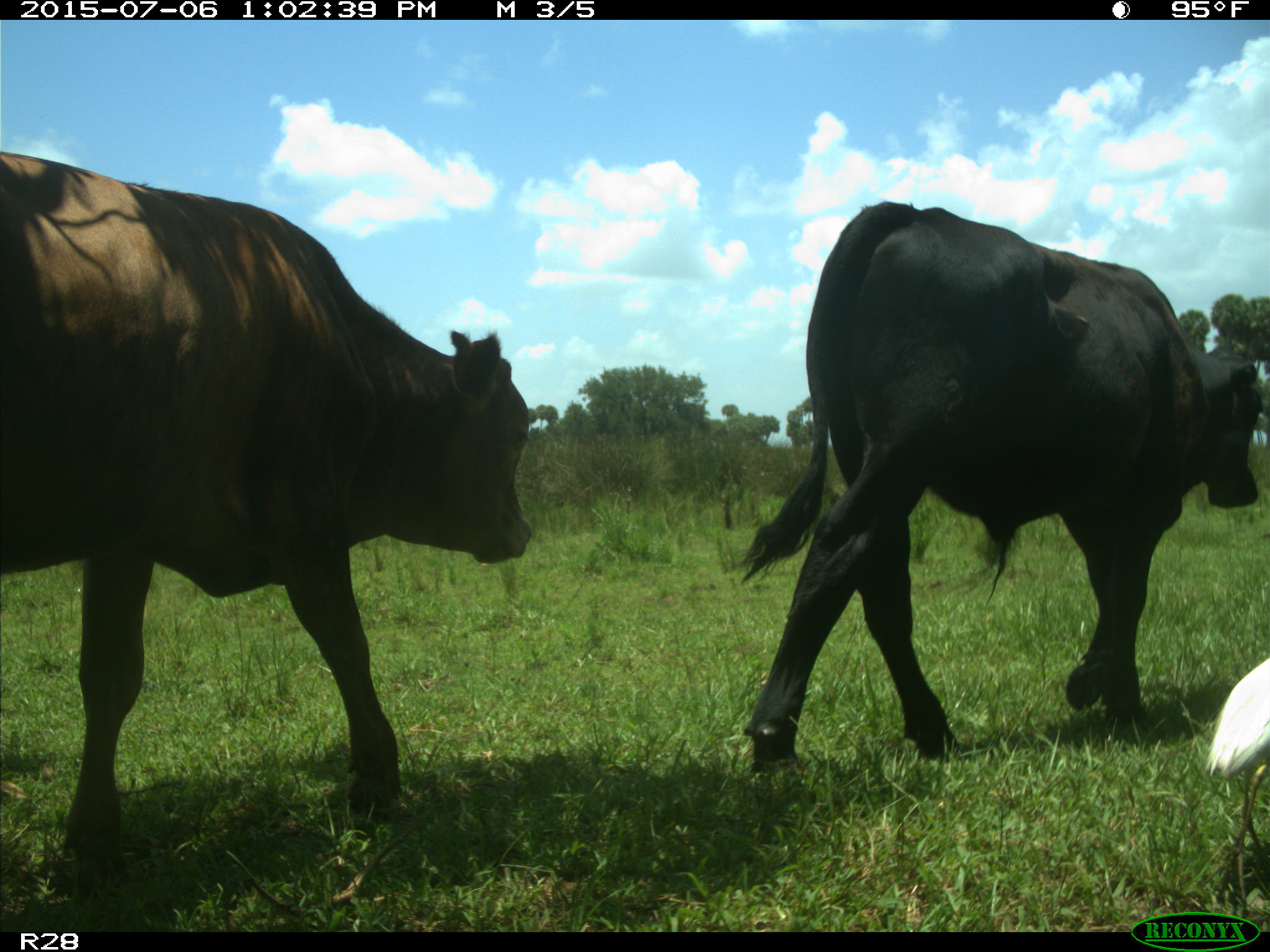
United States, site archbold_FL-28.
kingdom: Animalia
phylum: Chordata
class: Mammalia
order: Artiodactyla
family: Bovidae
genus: Bos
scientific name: Bos taurus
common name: domestic cow